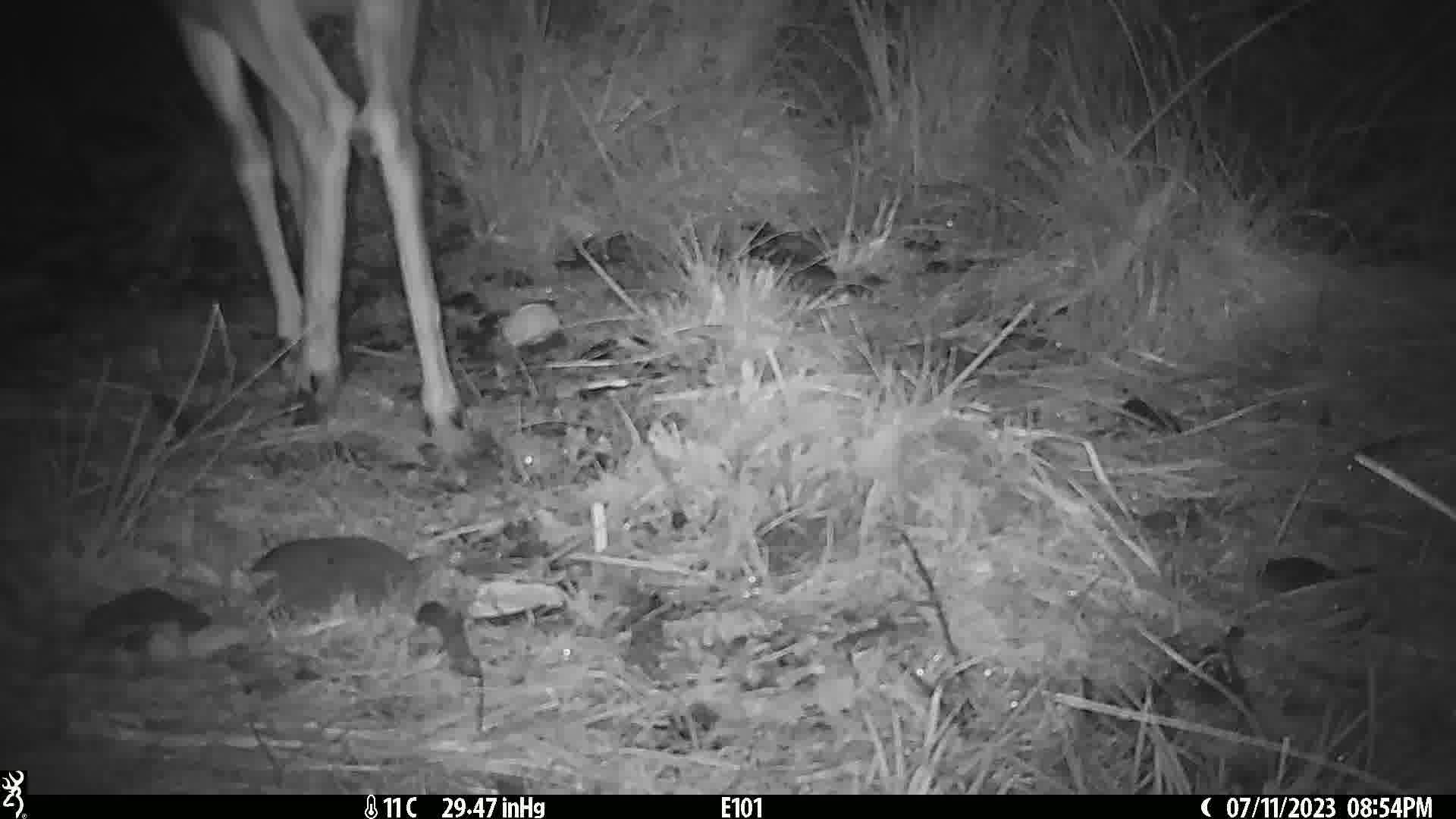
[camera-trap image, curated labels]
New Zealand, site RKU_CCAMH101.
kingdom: Animalia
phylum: Chordata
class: Mammalia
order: Artiodactyla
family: Cervidae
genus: Odocoileus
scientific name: Odocoileus virginianus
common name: white-tailed deer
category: white tailed deer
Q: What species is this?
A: White tailed deer (white-tailed deer) (Odocoileus virginianus).